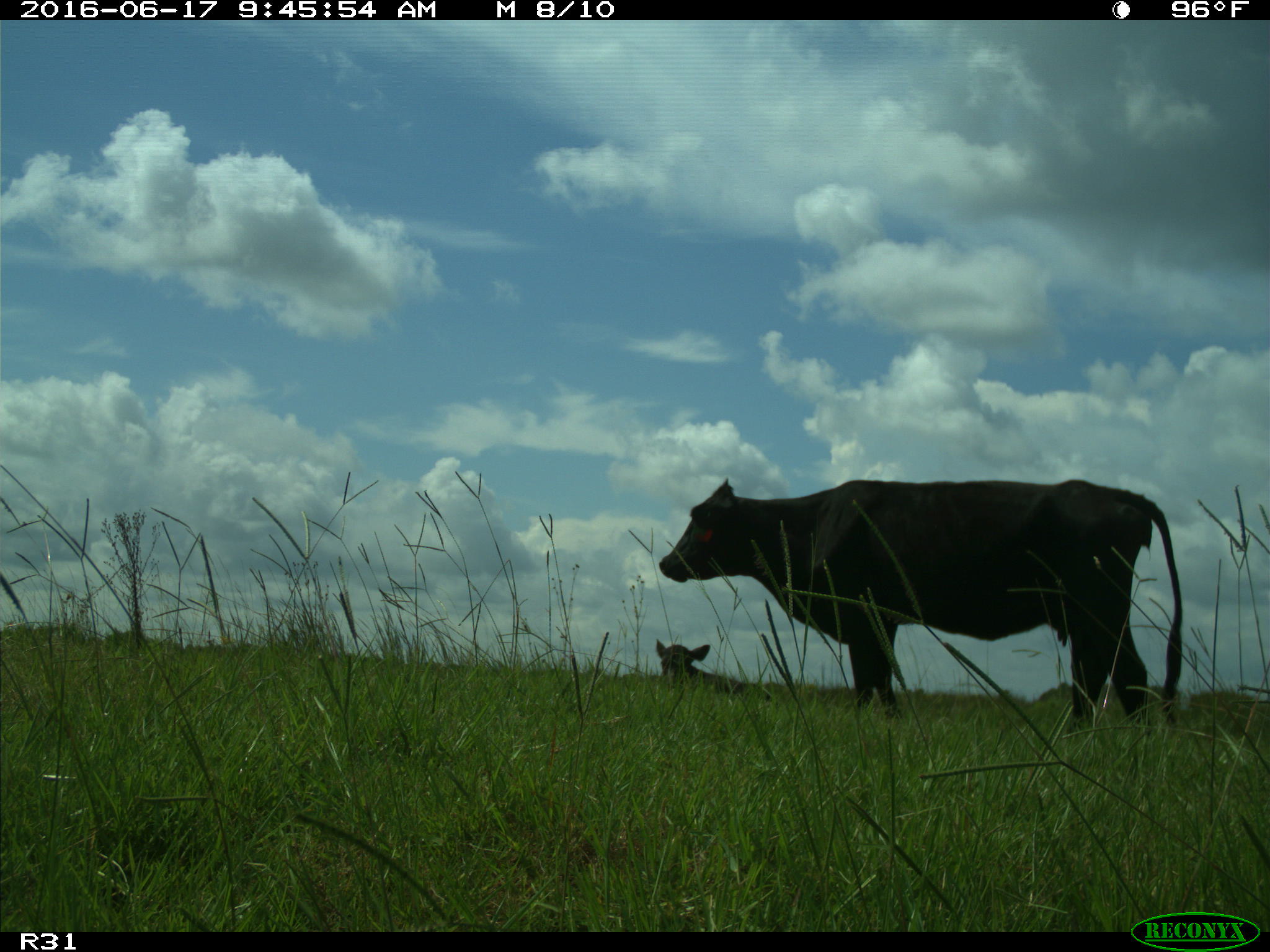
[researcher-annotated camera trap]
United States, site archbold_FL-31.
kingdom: Animalia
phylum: Chordata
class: Mammalia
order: Artiodactyla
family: Bovidae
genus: Bos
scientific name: Bos taurus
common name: domestic cow